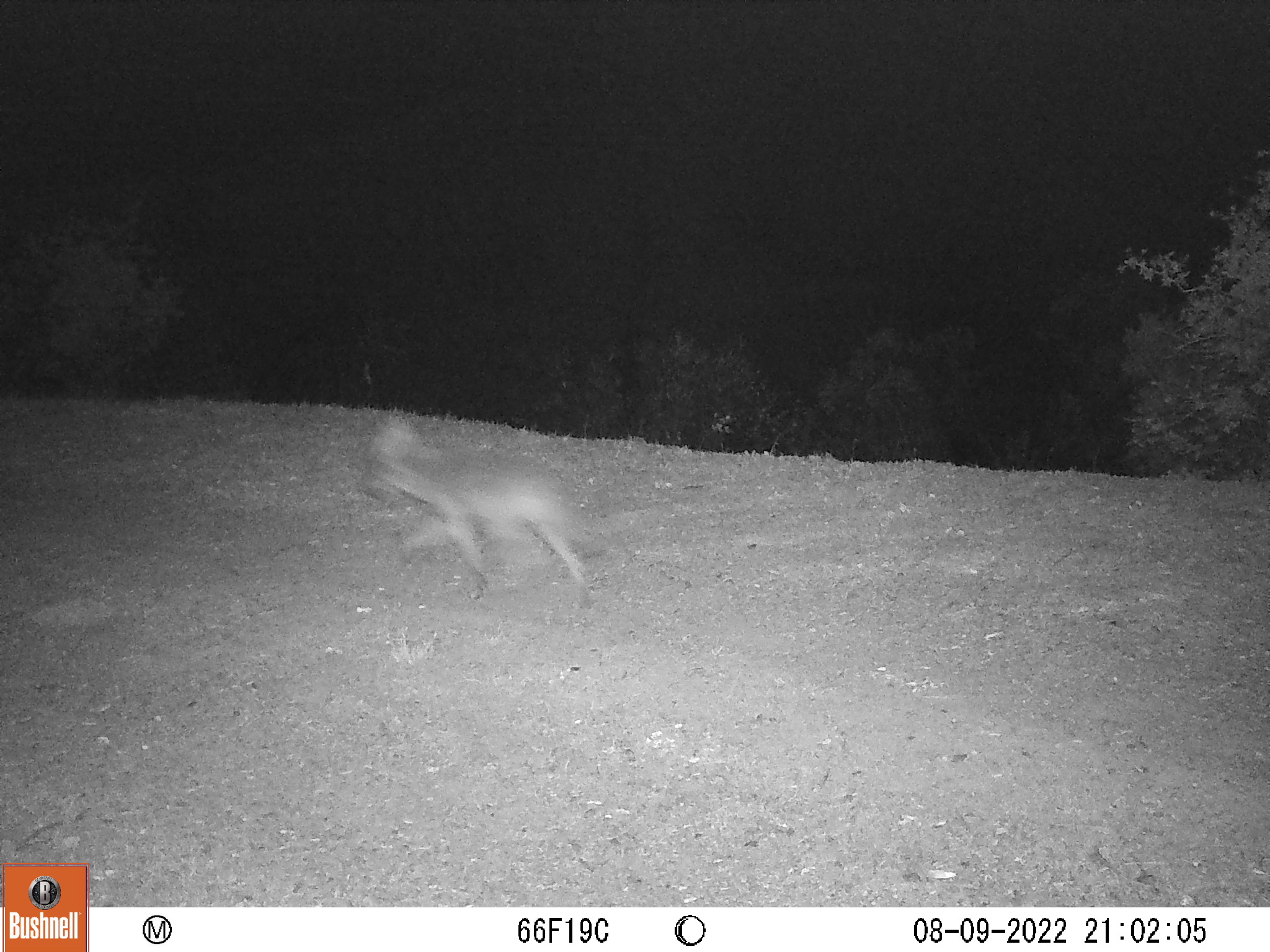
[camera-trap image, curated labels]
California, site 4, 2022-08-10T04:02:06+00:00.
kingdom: Animalia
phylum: Chordata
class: Mammalia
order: Carnivora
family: Canidae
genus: Urocyon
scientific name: Urocyon cinereoargenteus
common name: gray fox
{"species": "gray fox (Urocyon cinereoargenteus)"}